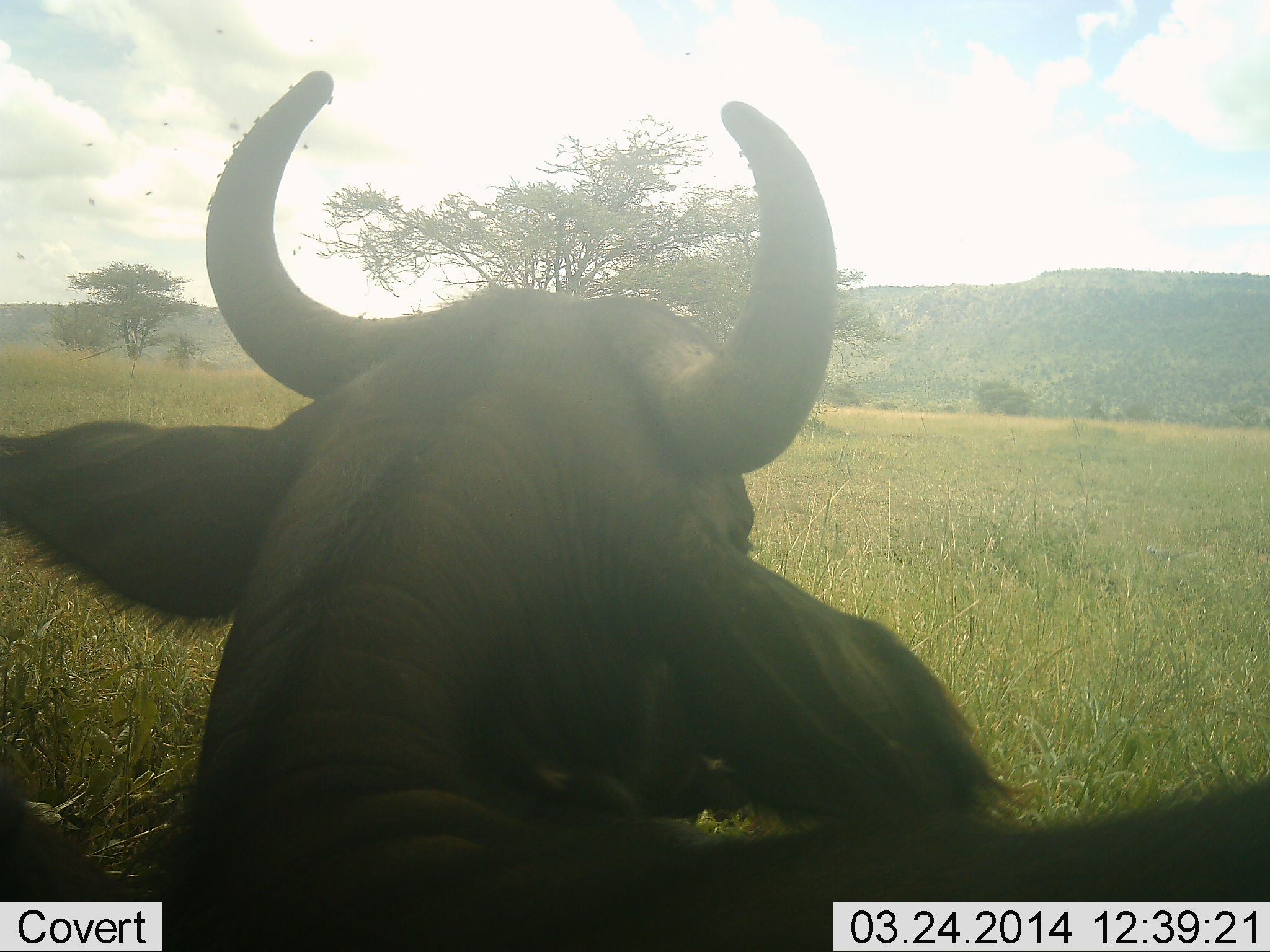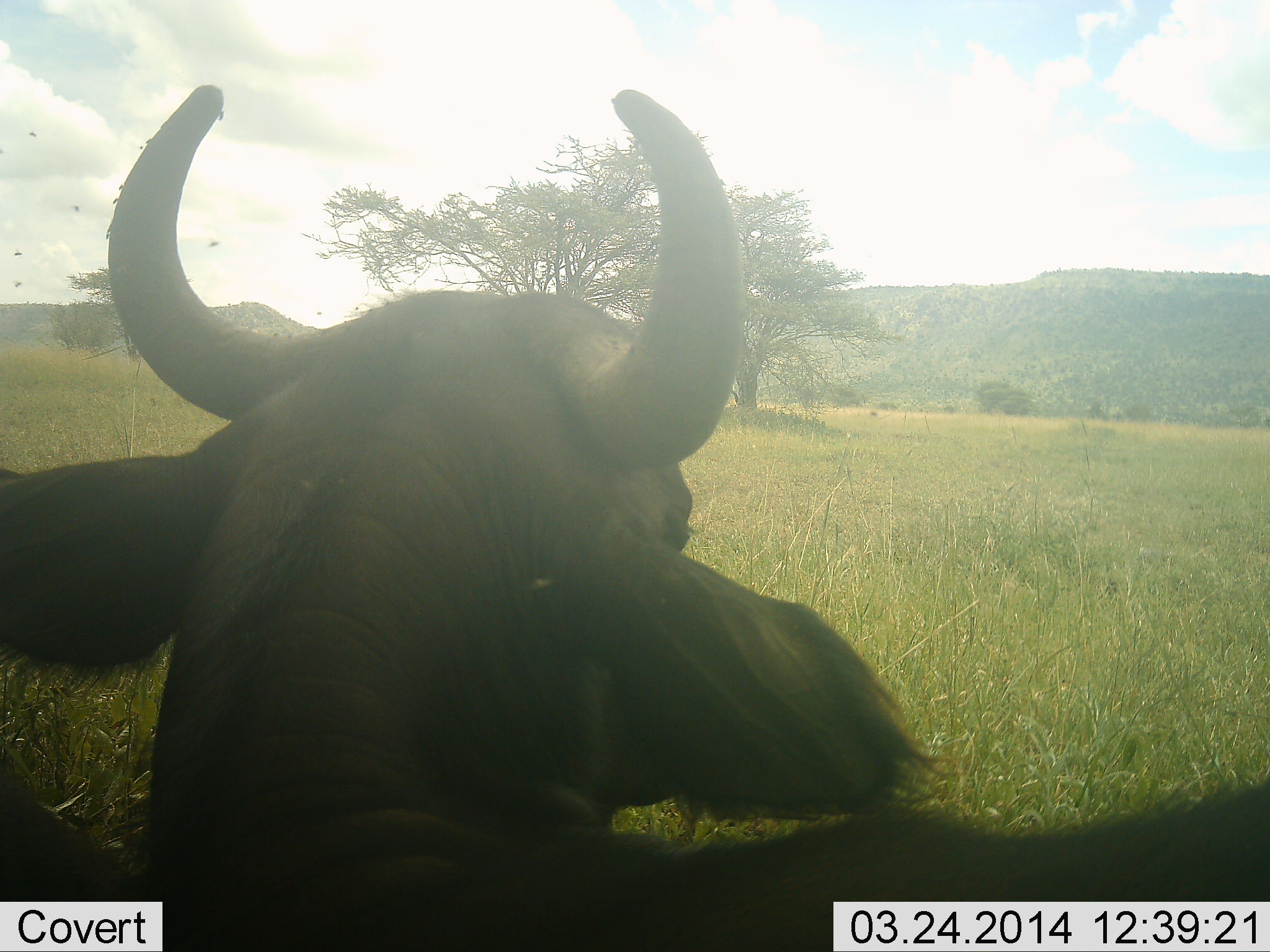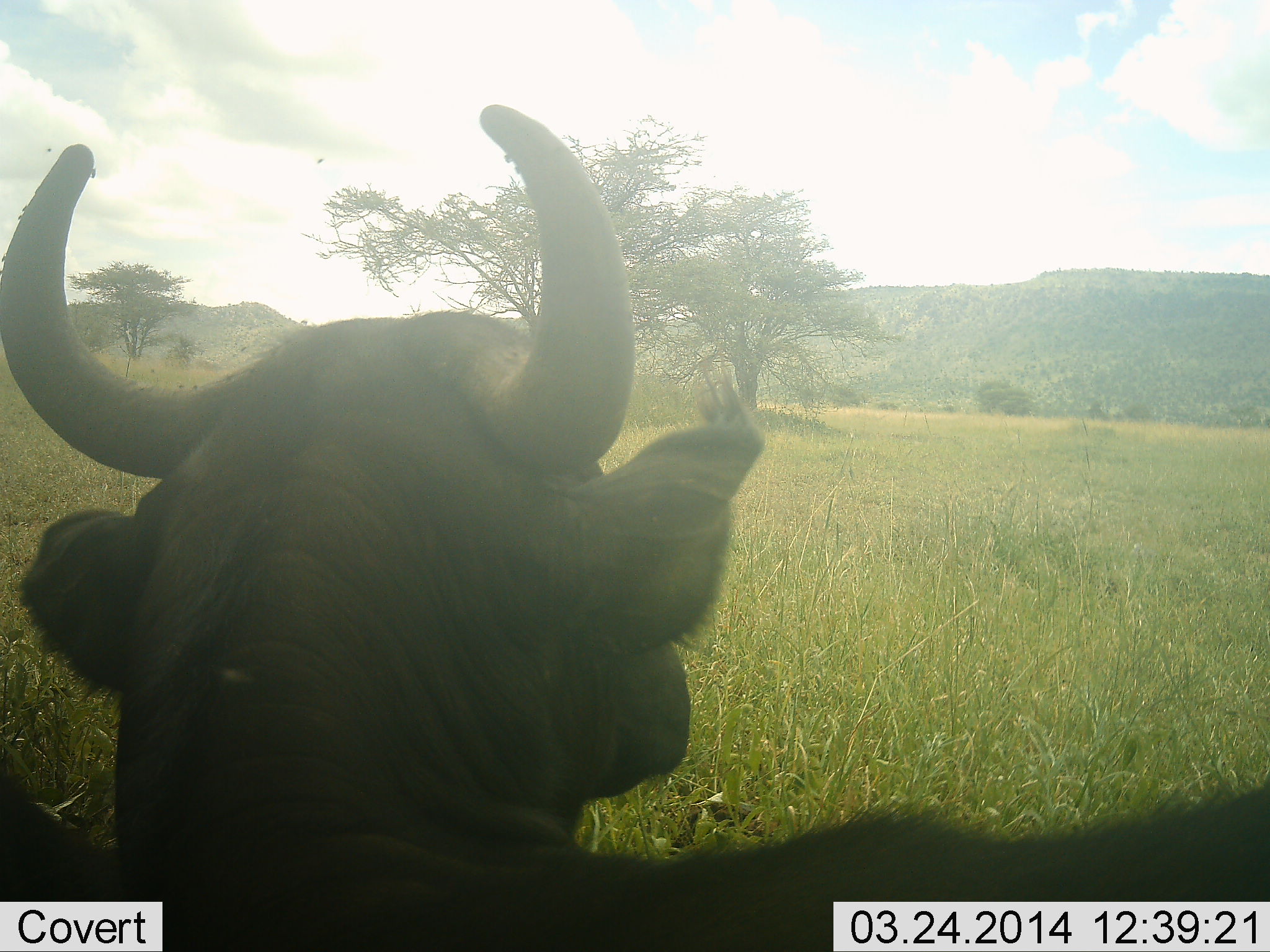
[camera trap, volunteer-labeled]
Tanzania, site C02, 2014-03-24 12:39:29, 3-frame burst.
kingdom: Animalia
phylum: Chordata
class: Mammalia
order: Artiodactyla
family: Bovidae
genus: Syncerus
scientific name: Syncerus caffer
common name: cape buffalo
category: buffalo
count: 1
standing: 17%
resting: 75%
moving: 8%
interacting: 0%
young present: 0%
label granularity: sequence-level